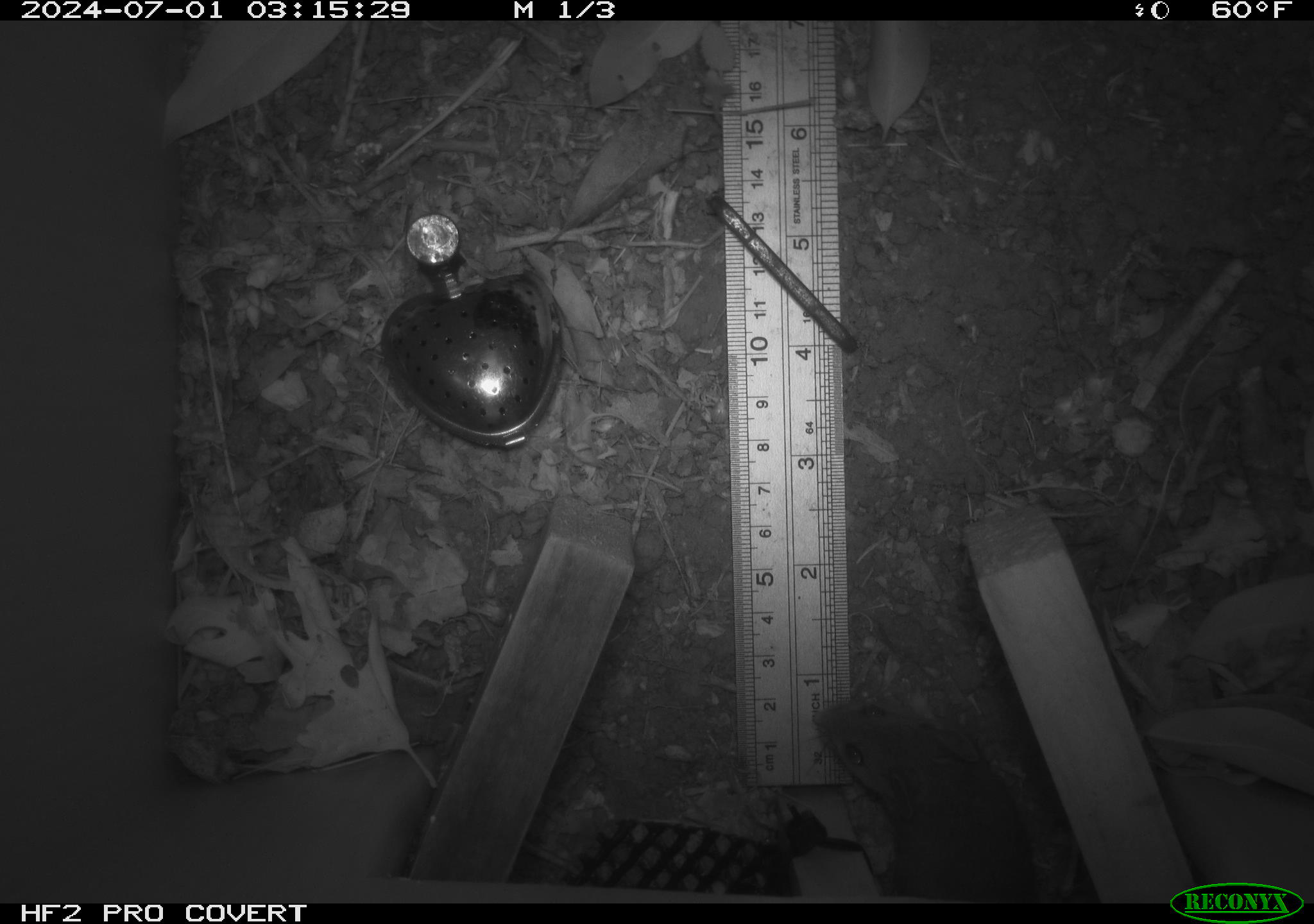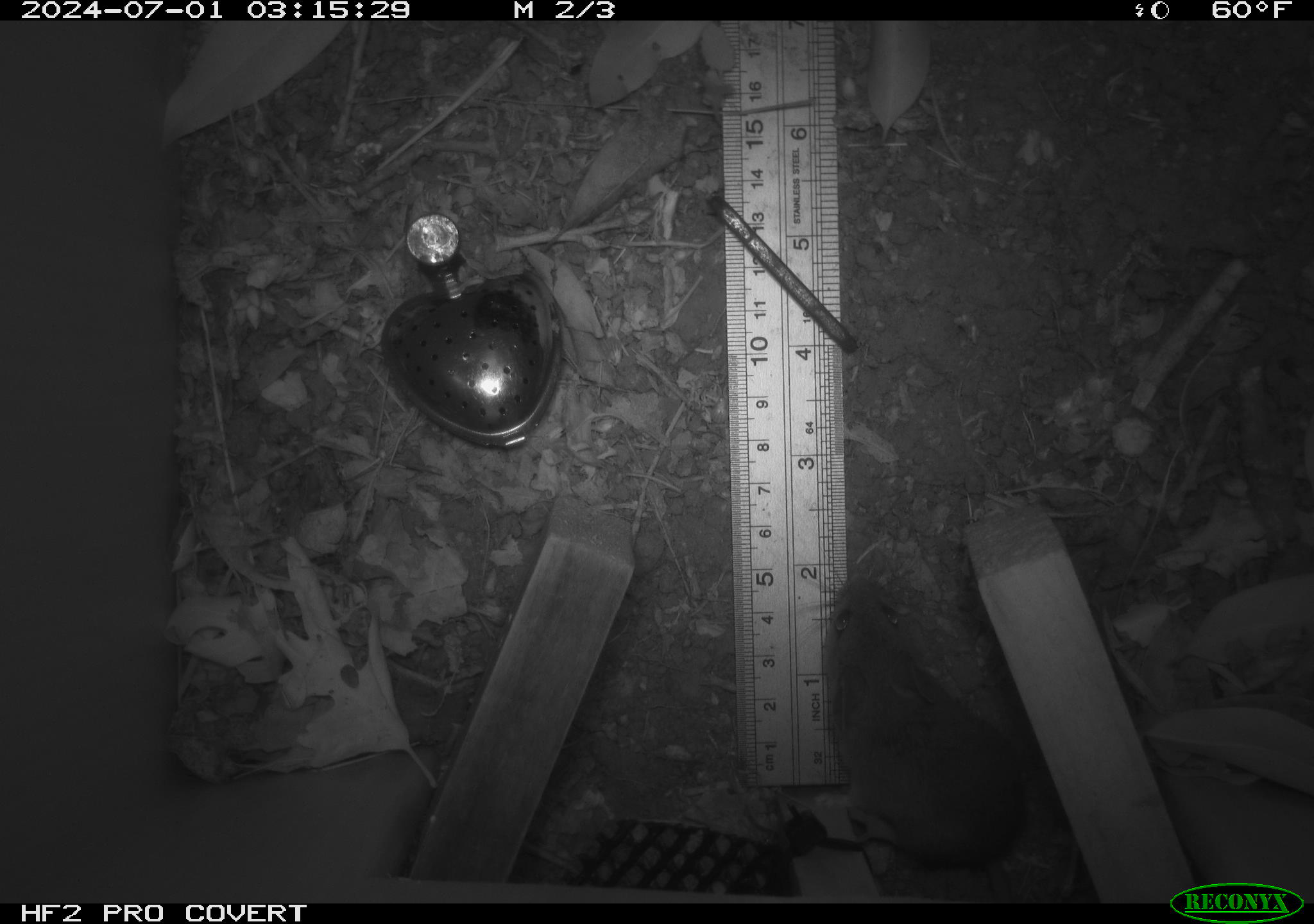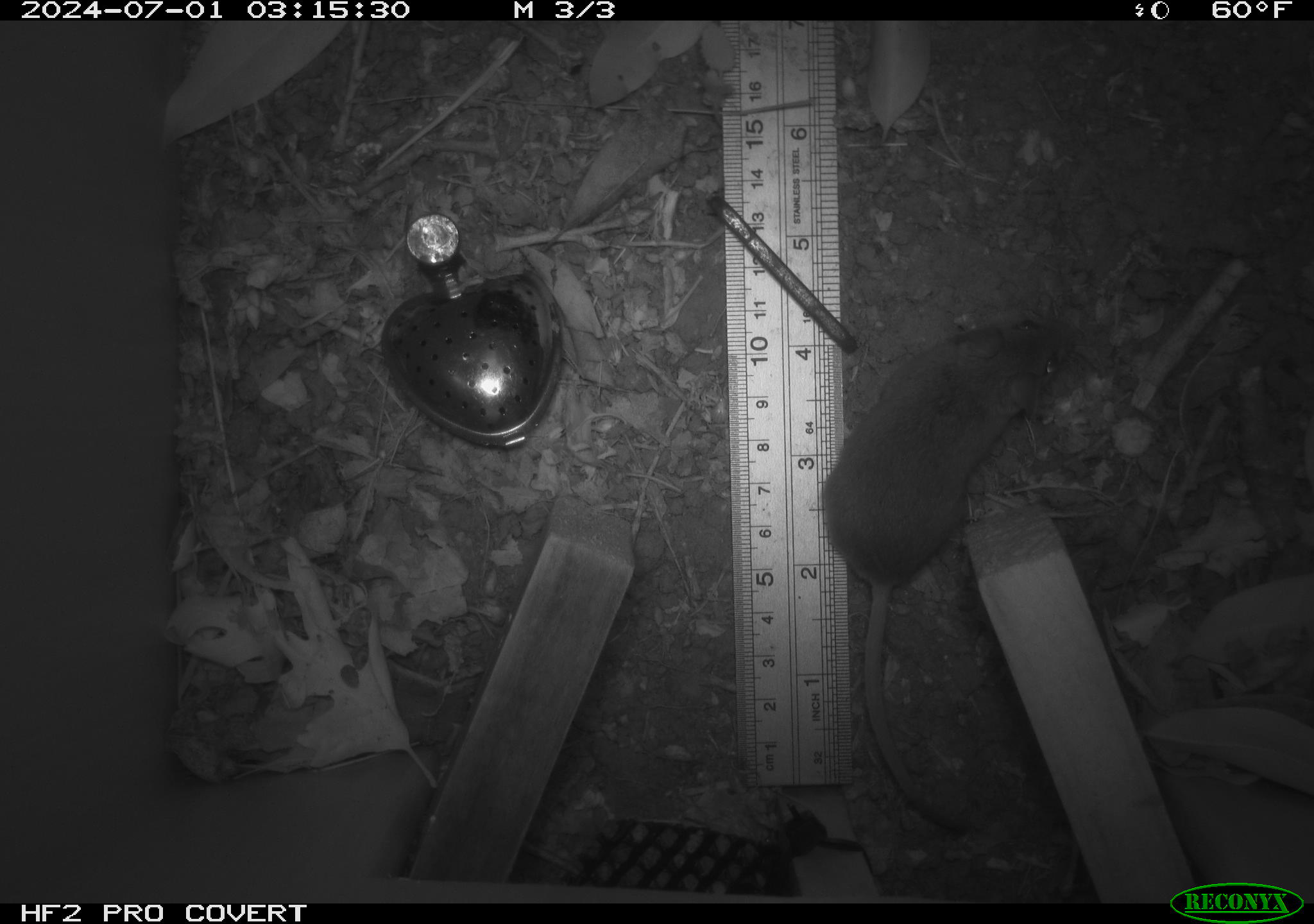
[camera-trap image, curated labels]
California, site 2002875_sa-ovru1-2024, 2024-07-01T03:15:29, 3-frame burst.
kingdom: Animalia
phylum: Chordata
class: Mammalia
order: Rodentia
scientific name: Rodentia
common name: mouse species